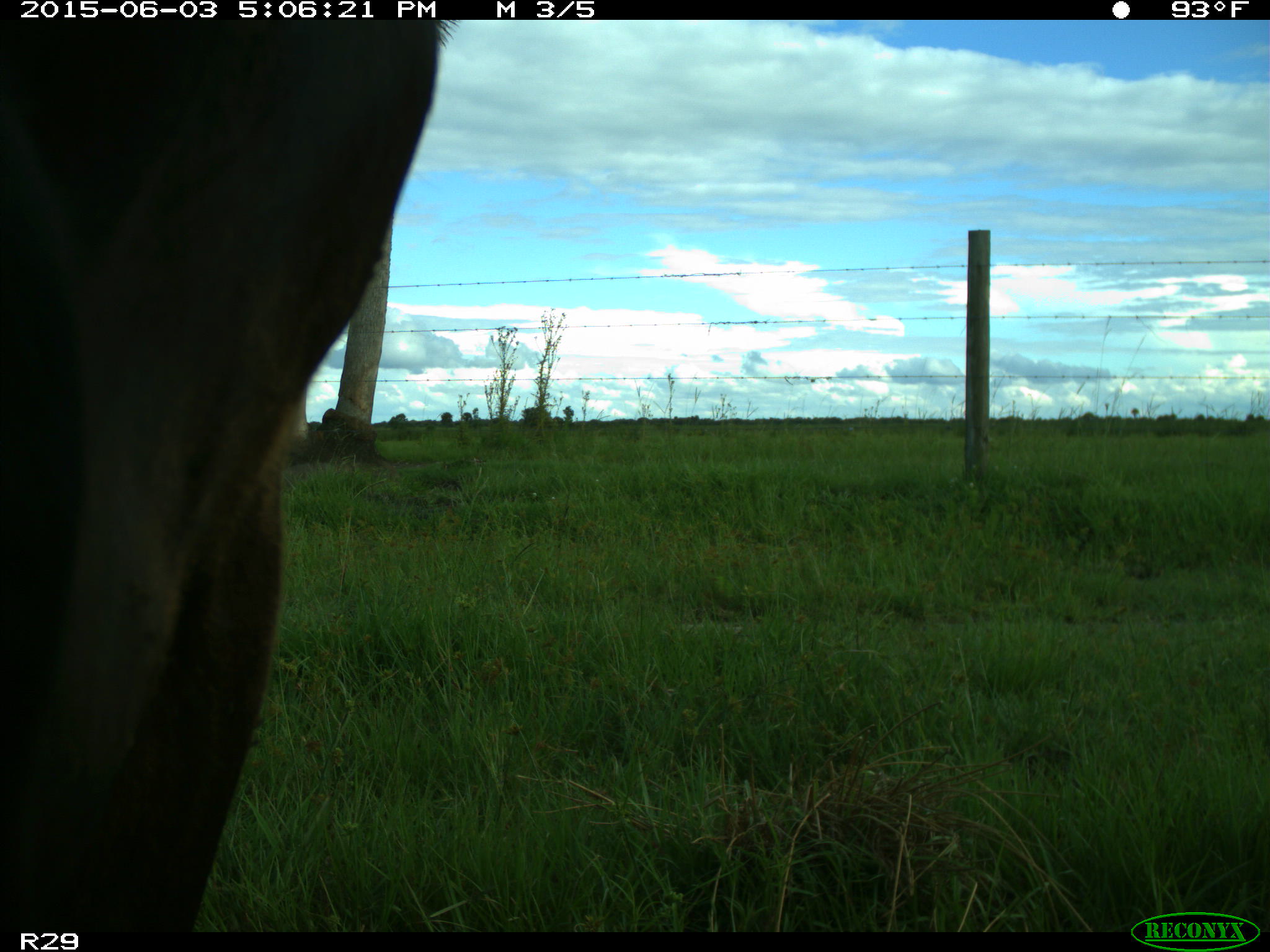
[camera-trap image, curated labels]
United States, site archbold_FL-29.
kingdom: Animalia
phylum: Chordata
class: Mammalia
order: Artiodactyla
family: Bovidae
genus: Bos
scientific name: Bos taurus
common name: domestic cow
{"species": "Bos taurus (domestic cow)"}